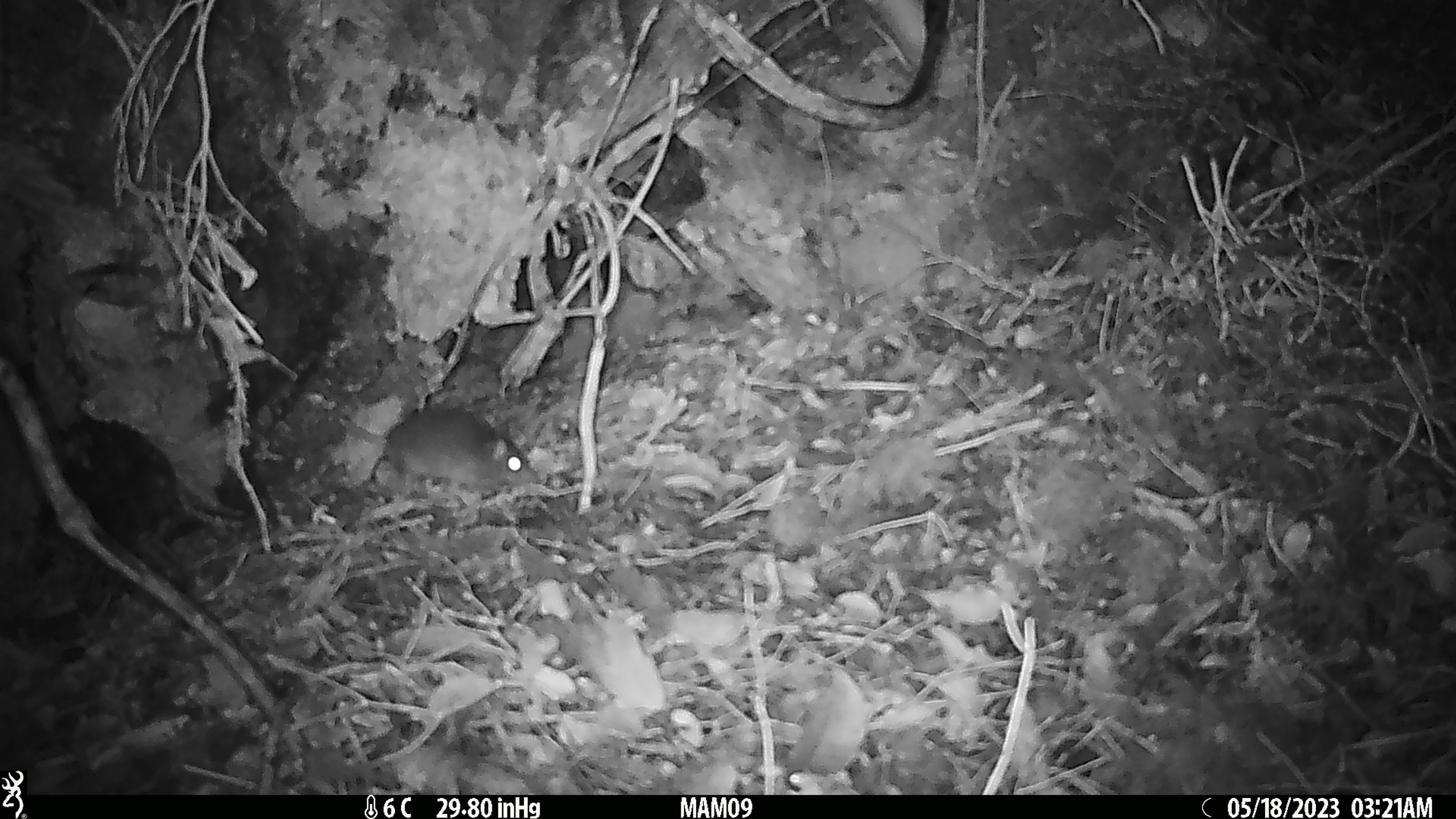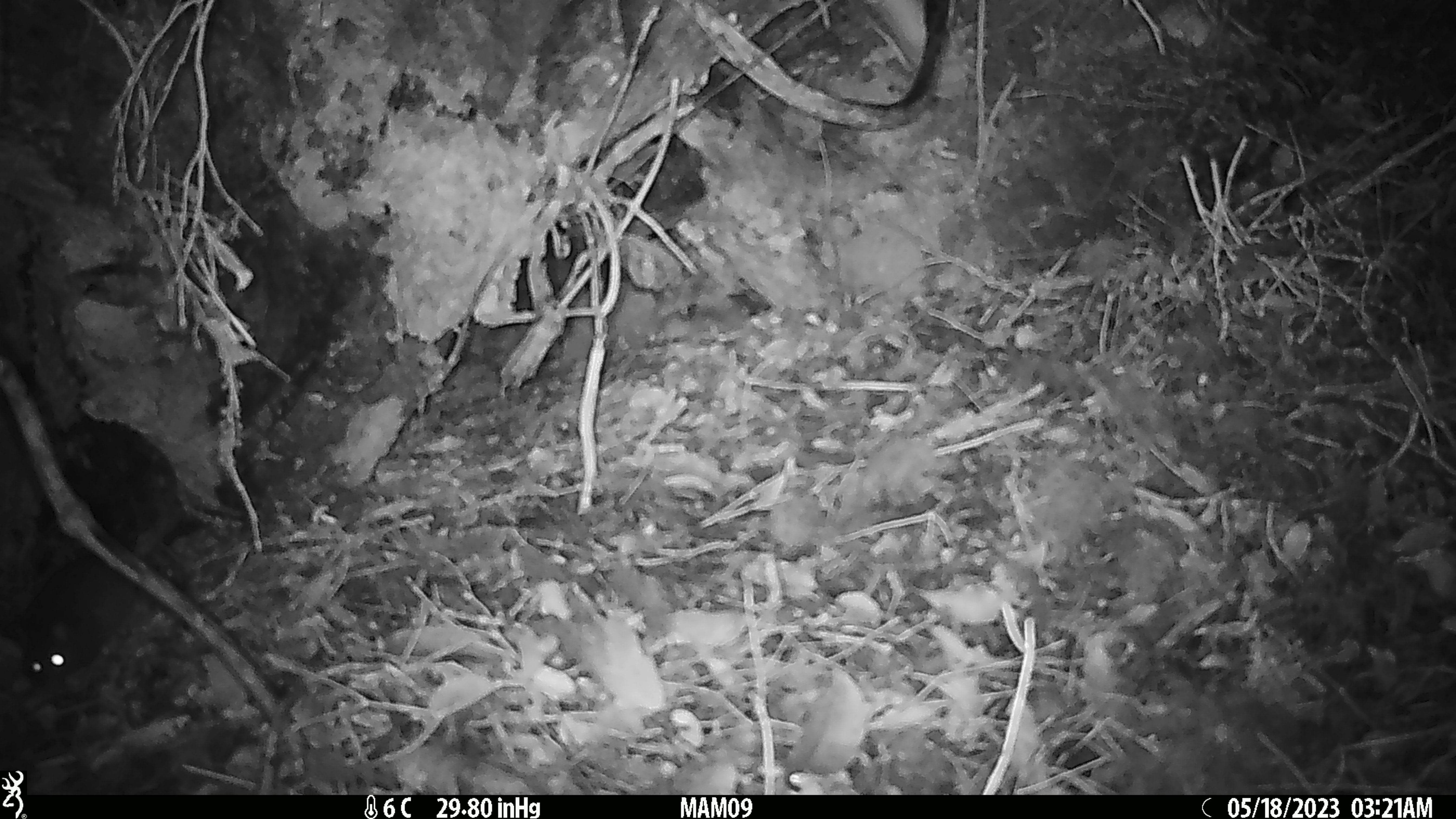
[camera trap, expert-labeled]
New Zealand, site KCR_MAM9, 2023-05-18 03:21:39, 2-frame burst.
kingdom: Animalia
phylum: Chordata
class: Mammalia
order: Rodentia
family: Muridae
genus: Rattus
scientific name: Rattus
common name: rat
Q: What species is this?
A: Rat (Rattus).